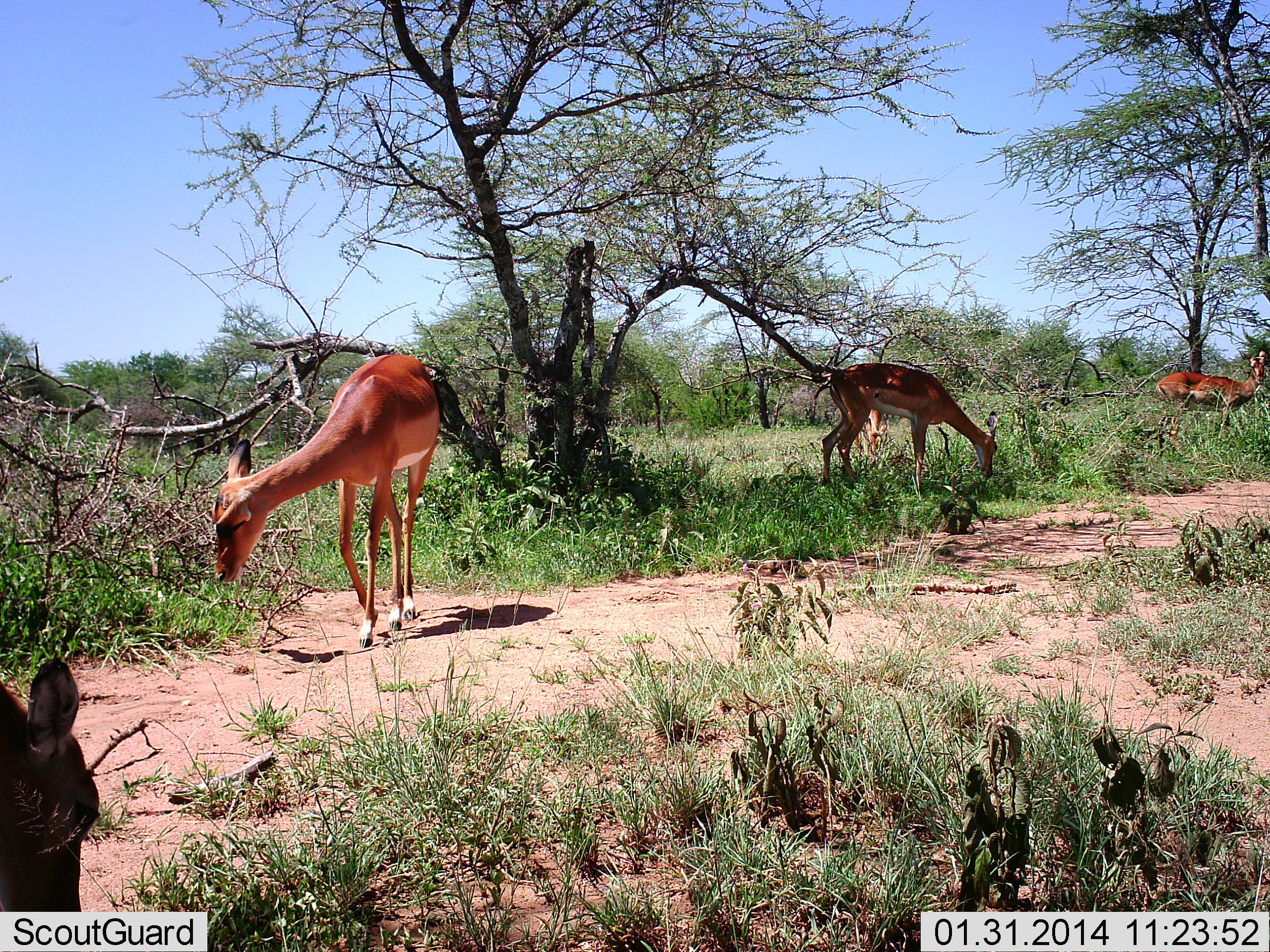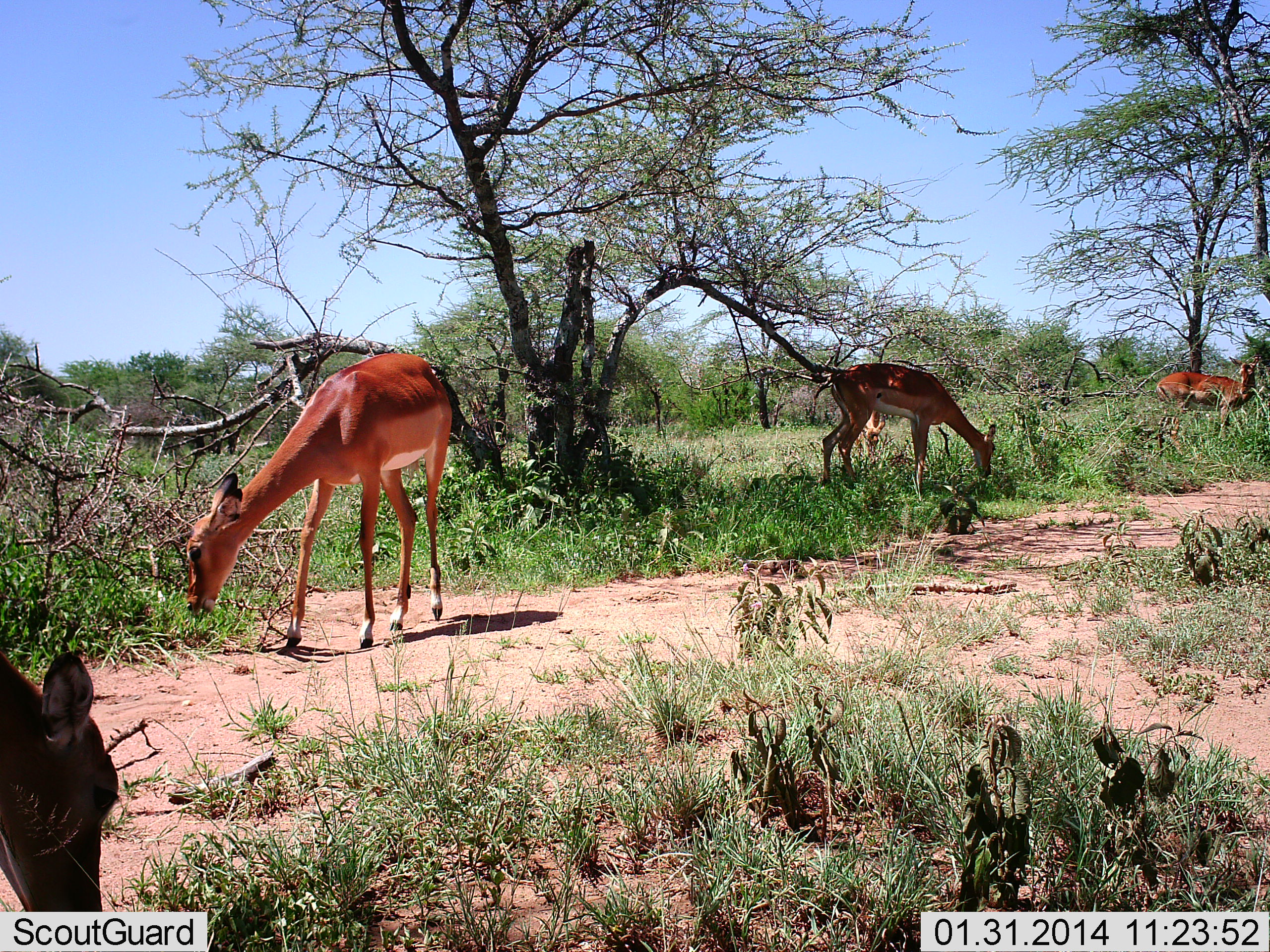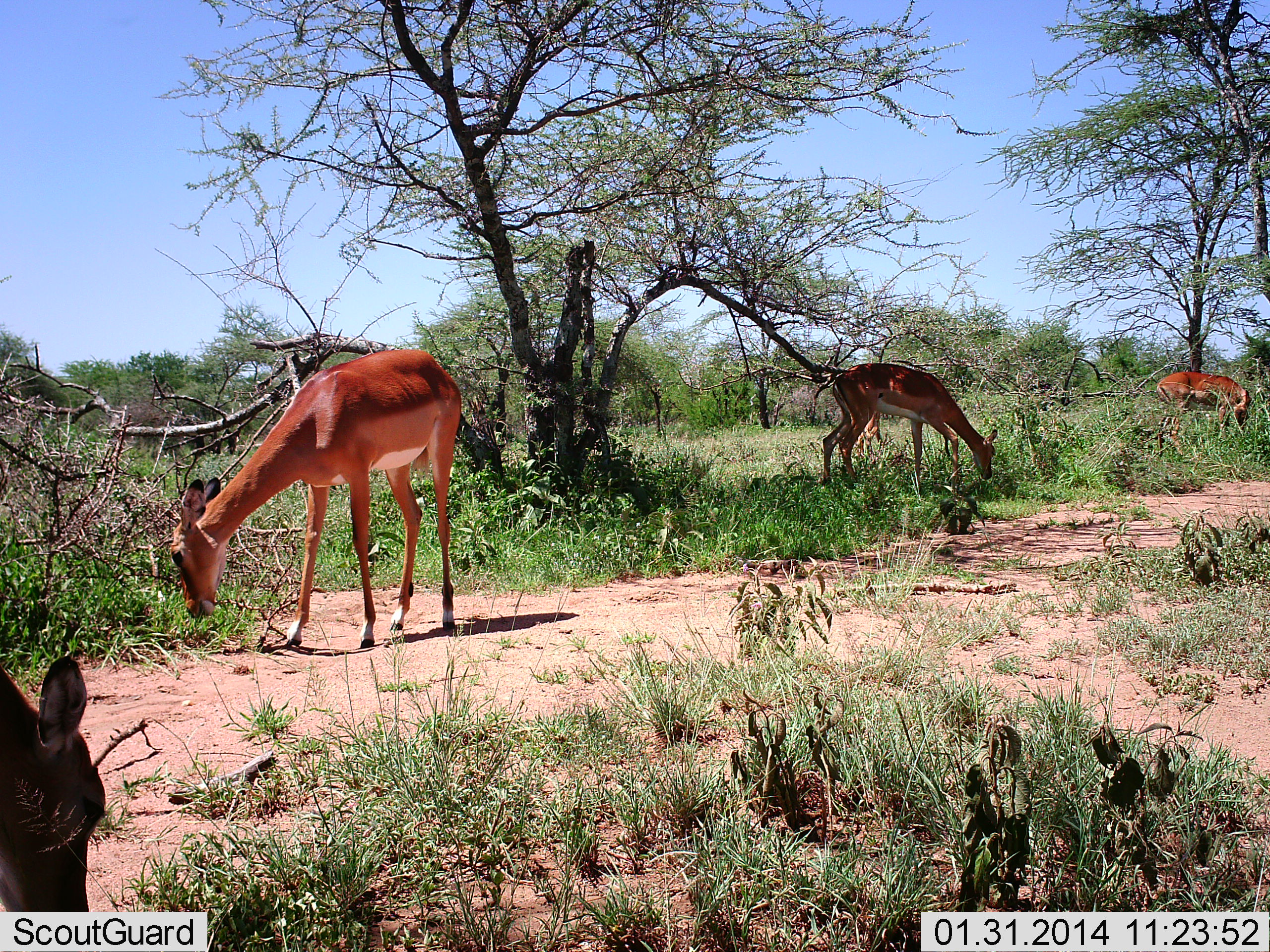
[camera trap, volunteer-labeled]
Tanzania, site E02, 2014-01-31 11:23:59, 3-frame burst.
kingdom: Animalia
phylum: Chordata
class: Mammalia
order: Artiodactyla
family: Bovidae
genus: Aepyceros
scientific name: Aepyceros melampus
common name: impala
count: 5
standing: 27%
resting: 0%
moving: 18%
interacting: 0%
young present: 0%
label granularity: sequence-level